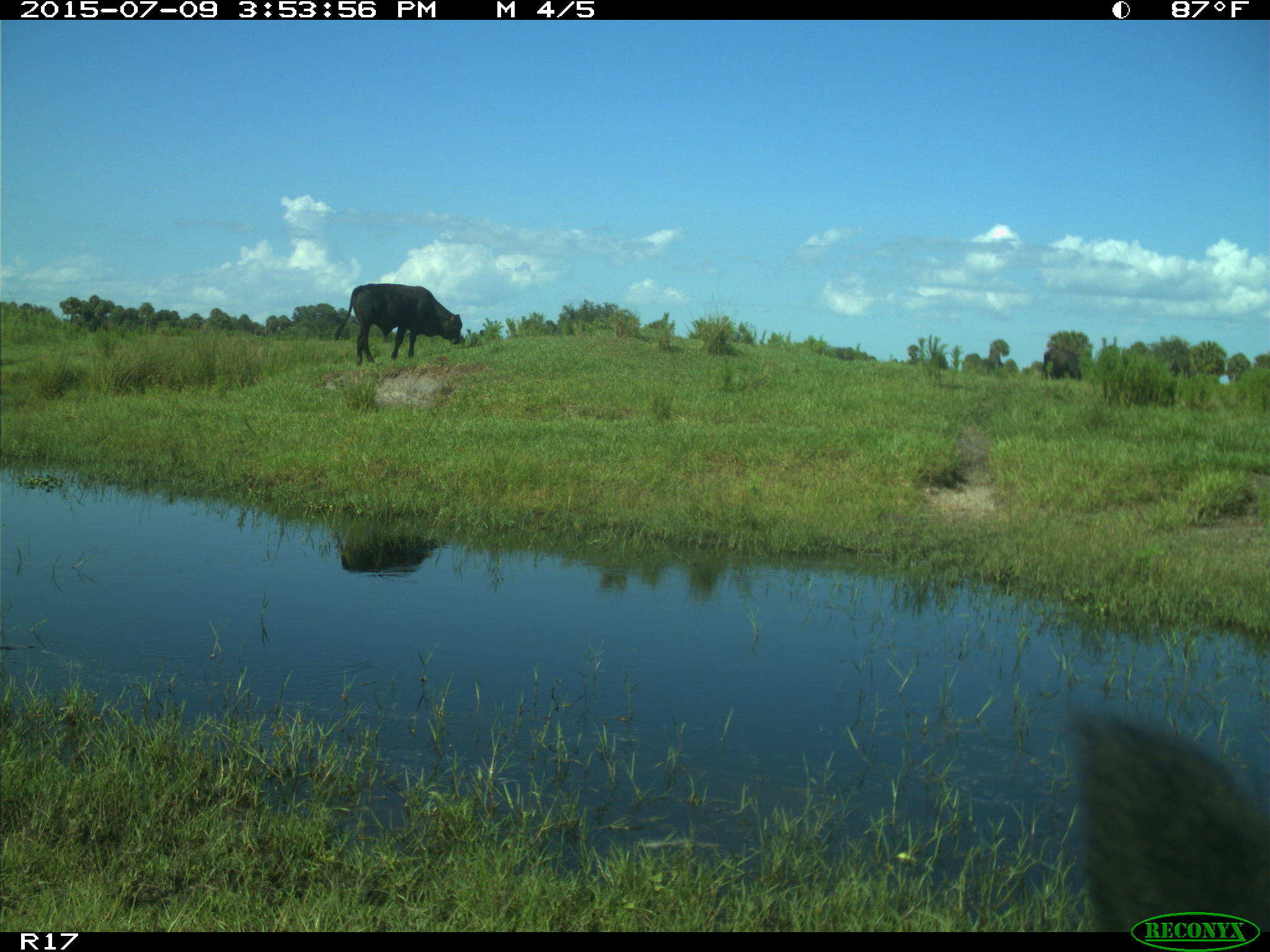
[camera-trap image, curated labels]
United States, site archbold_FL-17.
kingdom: Animalia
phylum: Chordata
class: Mammalia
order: Artiodactyla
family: Bovidae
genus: Bos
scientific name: Bos taurus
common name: domestic cow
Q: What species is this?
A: Bos taurus (domestic cow).